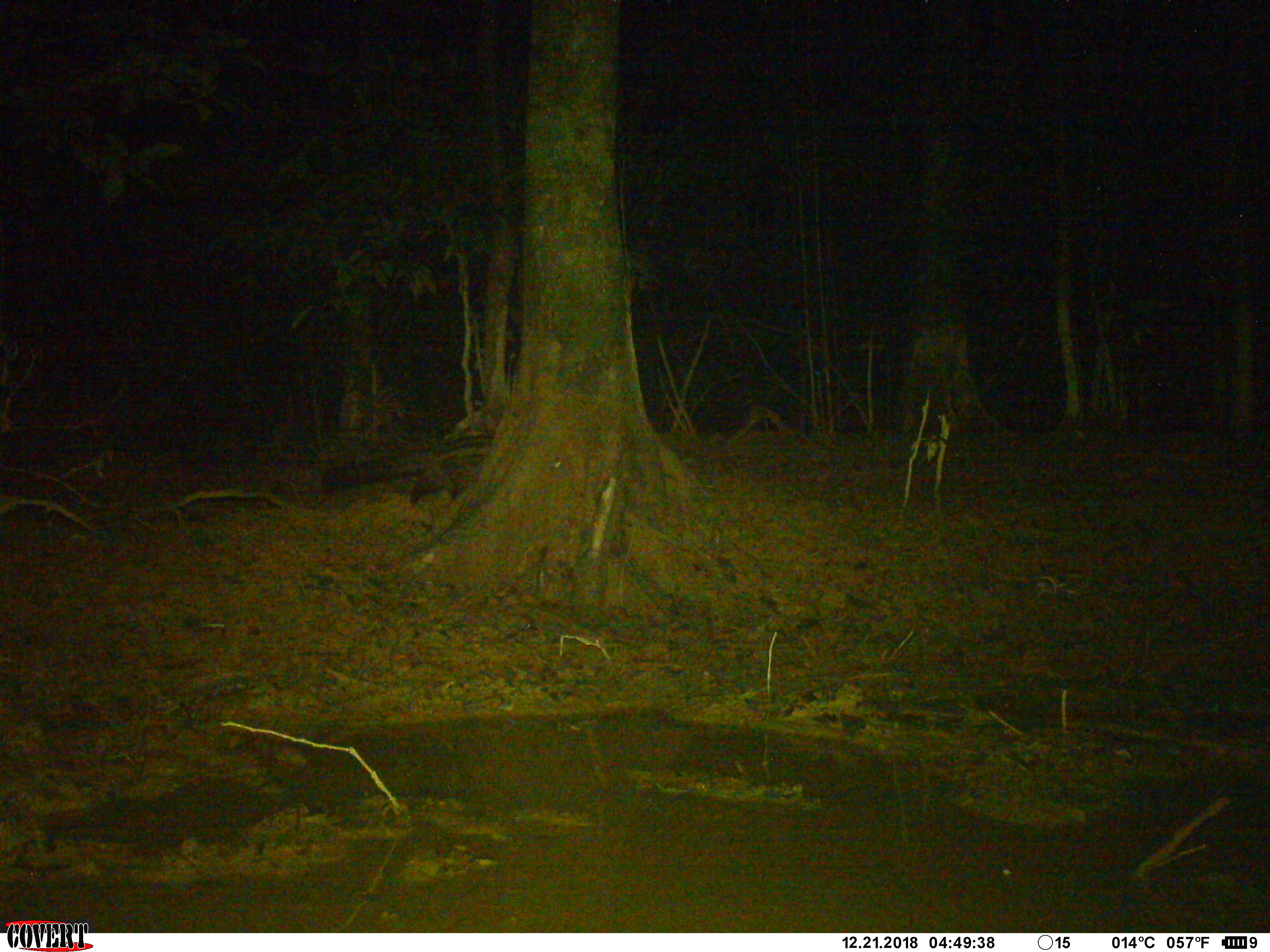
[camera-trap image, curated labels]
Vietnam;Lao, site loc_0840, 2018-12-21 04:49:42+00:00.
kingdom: Animalia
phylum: Chordata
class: Mammalia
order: Carnivora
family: Viverridae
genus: Paradoxurus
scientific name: Paradoxurus hermaphroditus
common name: common palm civet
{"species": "common palm civet (Paradoxurus hermaphroditus)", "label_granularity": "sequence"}